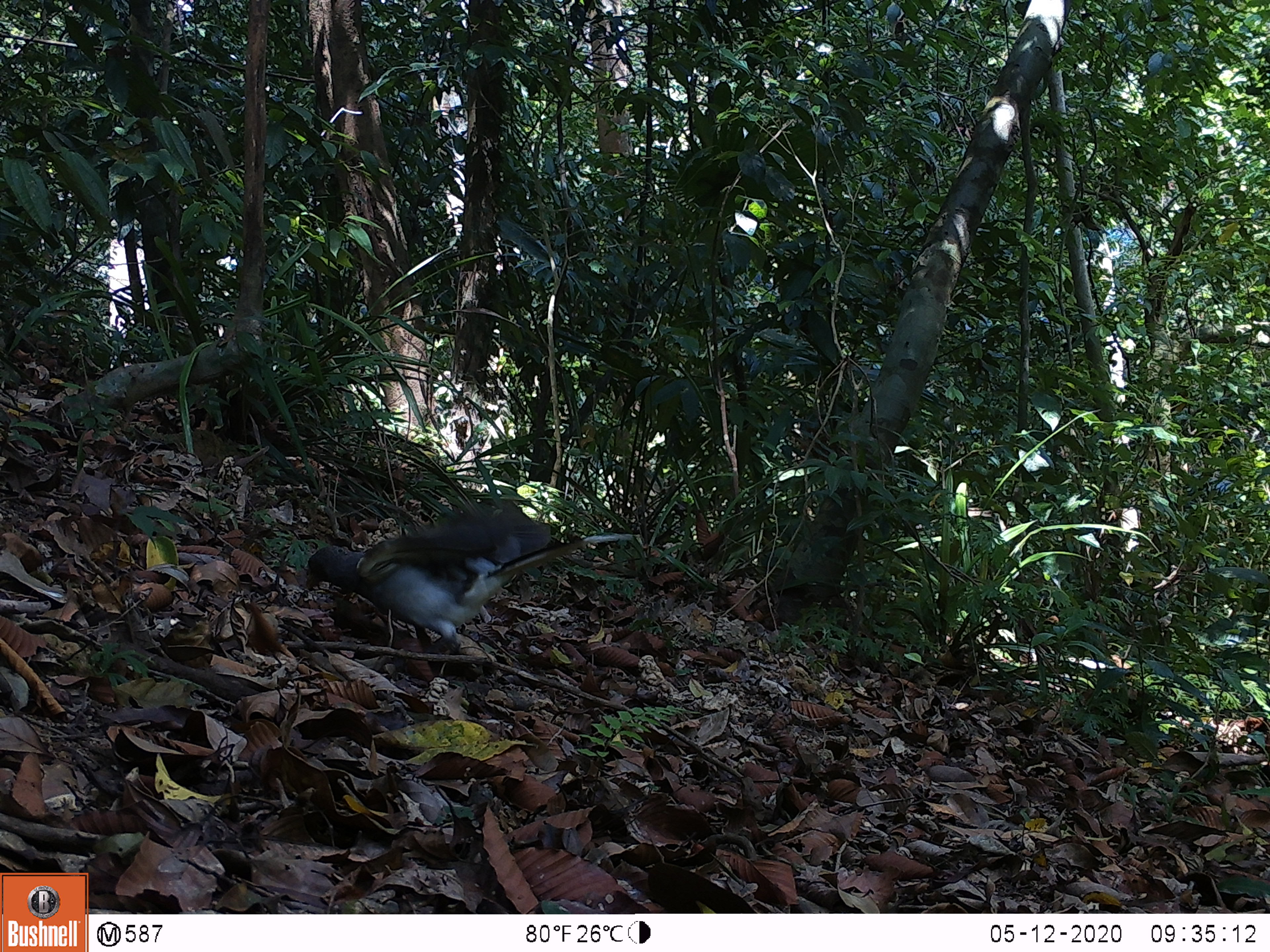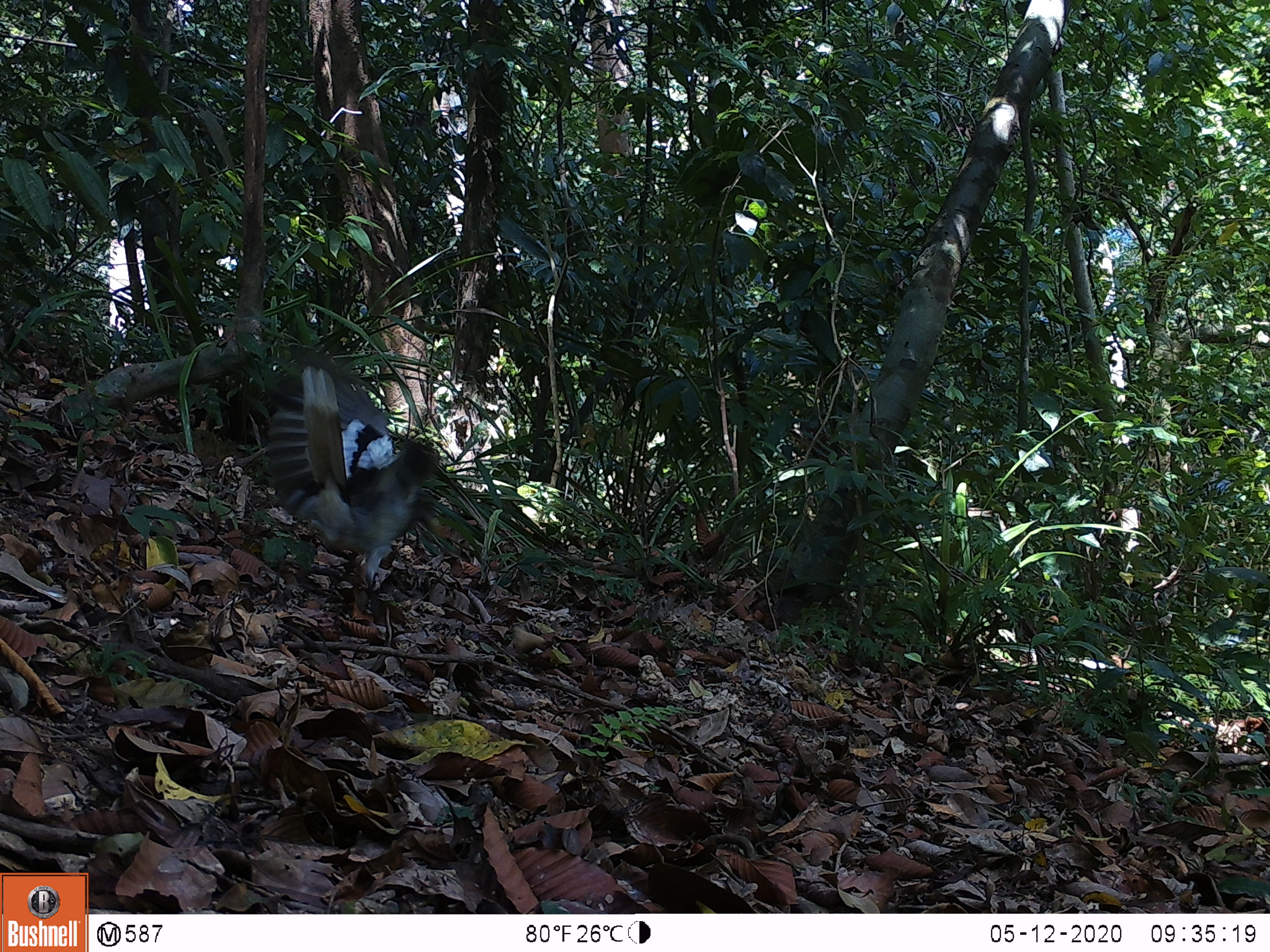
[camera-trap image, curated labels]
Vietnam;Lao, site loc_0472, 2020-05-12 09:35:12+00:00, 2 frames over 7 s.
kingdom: Animalia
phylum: Chordata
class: Aves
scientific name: Aves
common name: bird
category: unidentified bird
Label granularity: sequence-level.